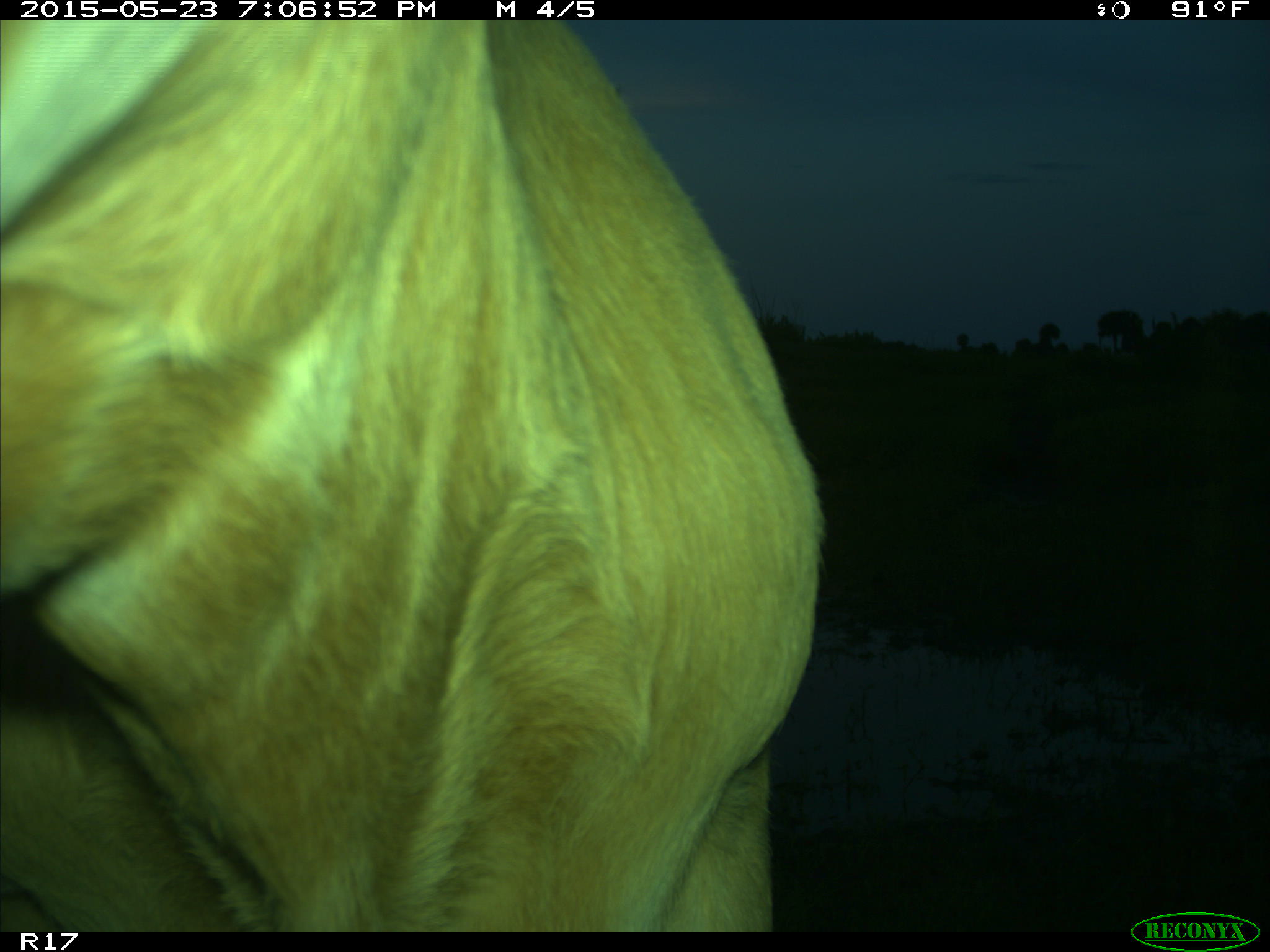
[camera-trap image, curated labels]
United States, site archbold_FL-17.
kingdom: Animalia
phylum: Chordata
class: Mammalia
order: Artiodactyla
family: Bovidae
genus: Bos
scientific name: Bos taurus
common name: domestic cow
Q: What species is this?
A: Bos taurus (domestic cow).